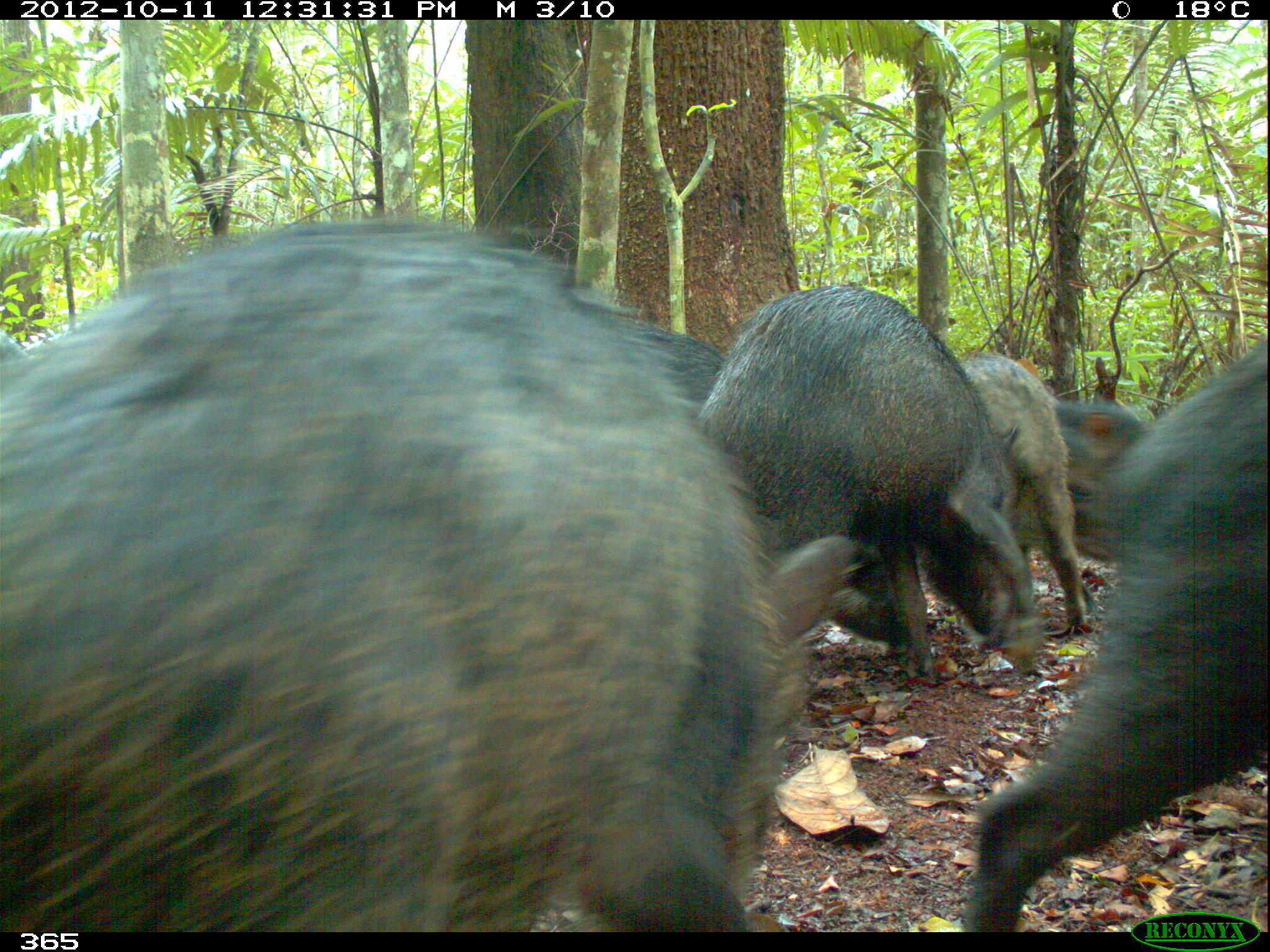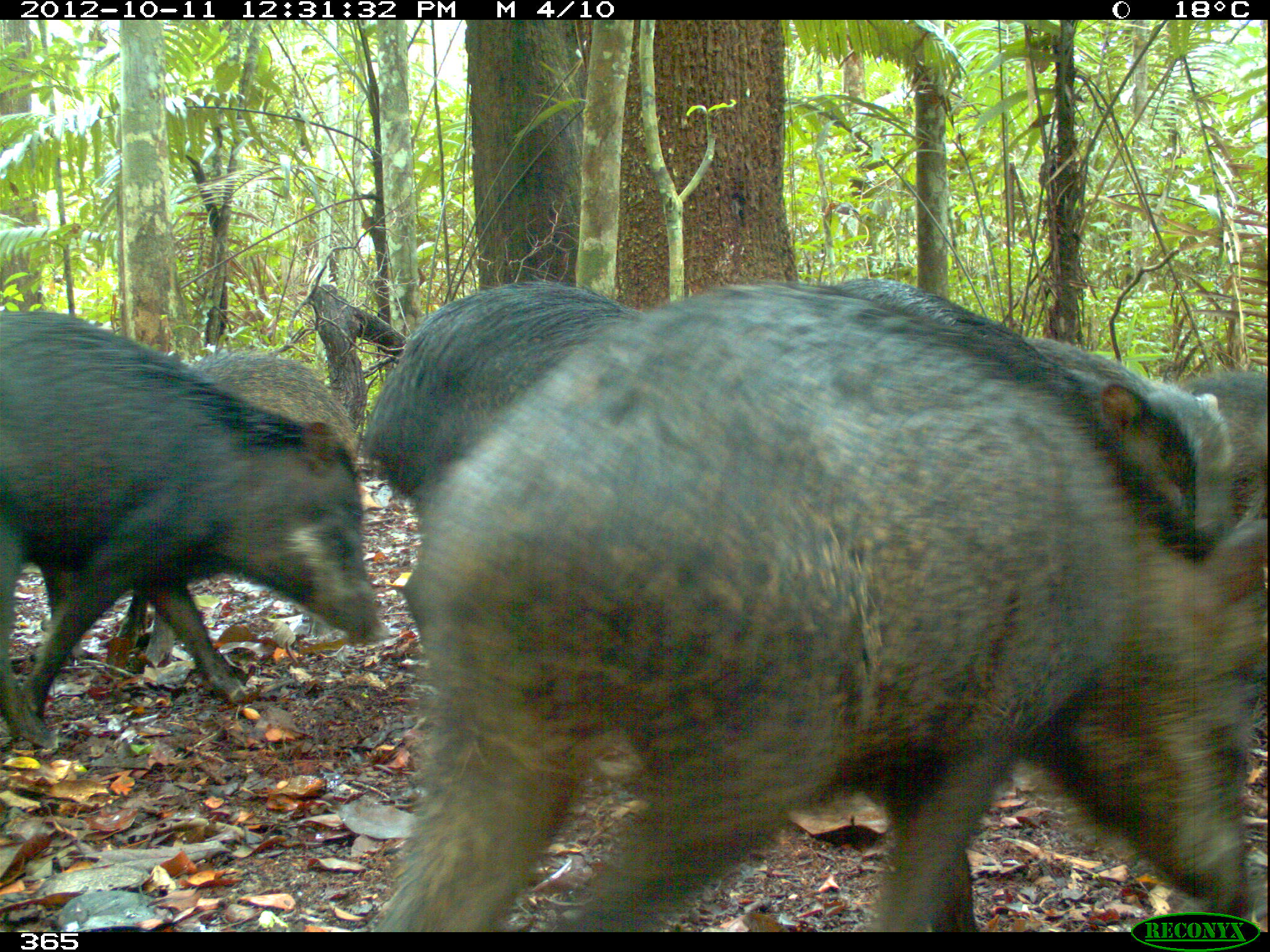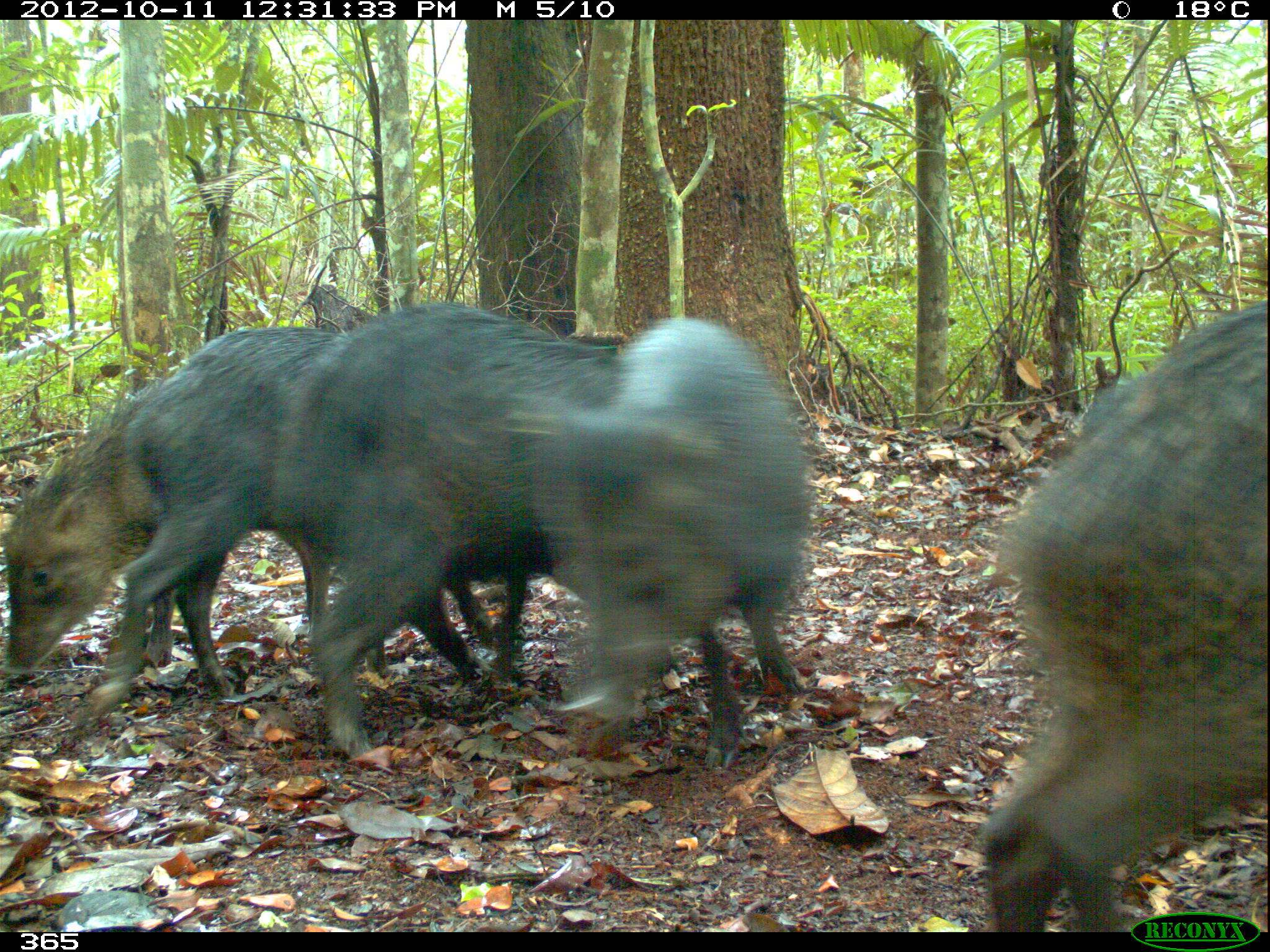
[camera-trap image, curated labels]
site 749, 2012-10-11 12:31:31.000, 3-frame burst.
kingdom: Animalia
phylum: Chordata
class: Mammalia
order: Artiodactyla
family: Tayassuidae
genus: Tayassu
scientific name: Tayassu pecari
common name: white-lipped peccary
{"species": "Tayassu pecari (white-lipped peccary)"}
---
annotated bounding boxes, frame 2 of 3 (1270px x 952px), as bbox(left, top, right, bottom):
tayassu pecari: bbox(360, 281, 1257, 932); bbox(0, 312, 384, 743); bbox(355, 281, 641, 648); bbox(840, 287, 1190, 554); bbox(102, 349, 351, 688); bbox(1008, 329, 1233, 537); bbox(1174, 364, 1270, 419)